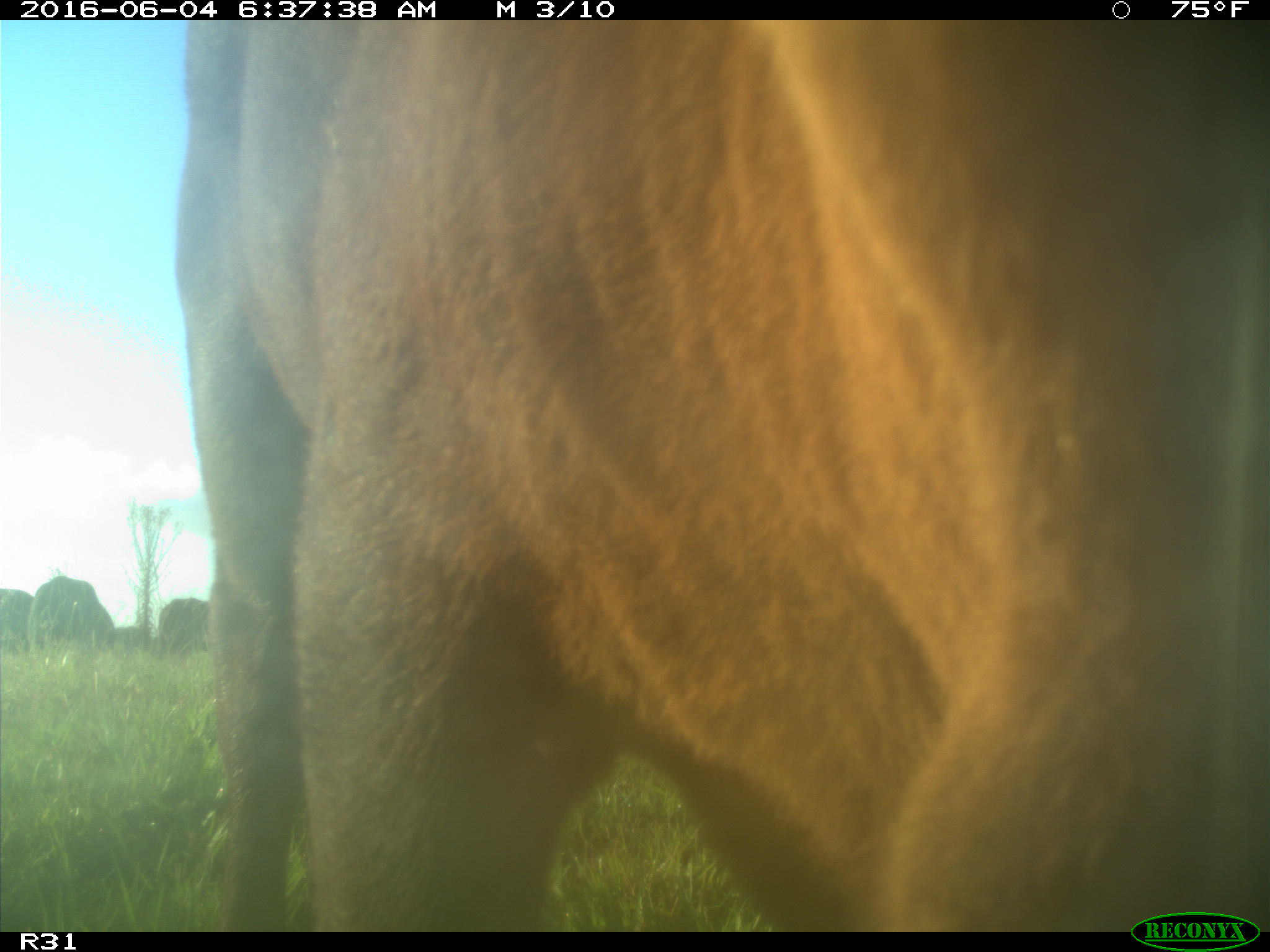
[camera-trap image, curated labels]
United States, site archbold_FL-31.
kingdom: Animalia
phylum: Chordata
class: Mammalia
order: Artiodactyla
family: Bovidae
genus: Bos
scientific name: Bos taurus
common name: domestic cow